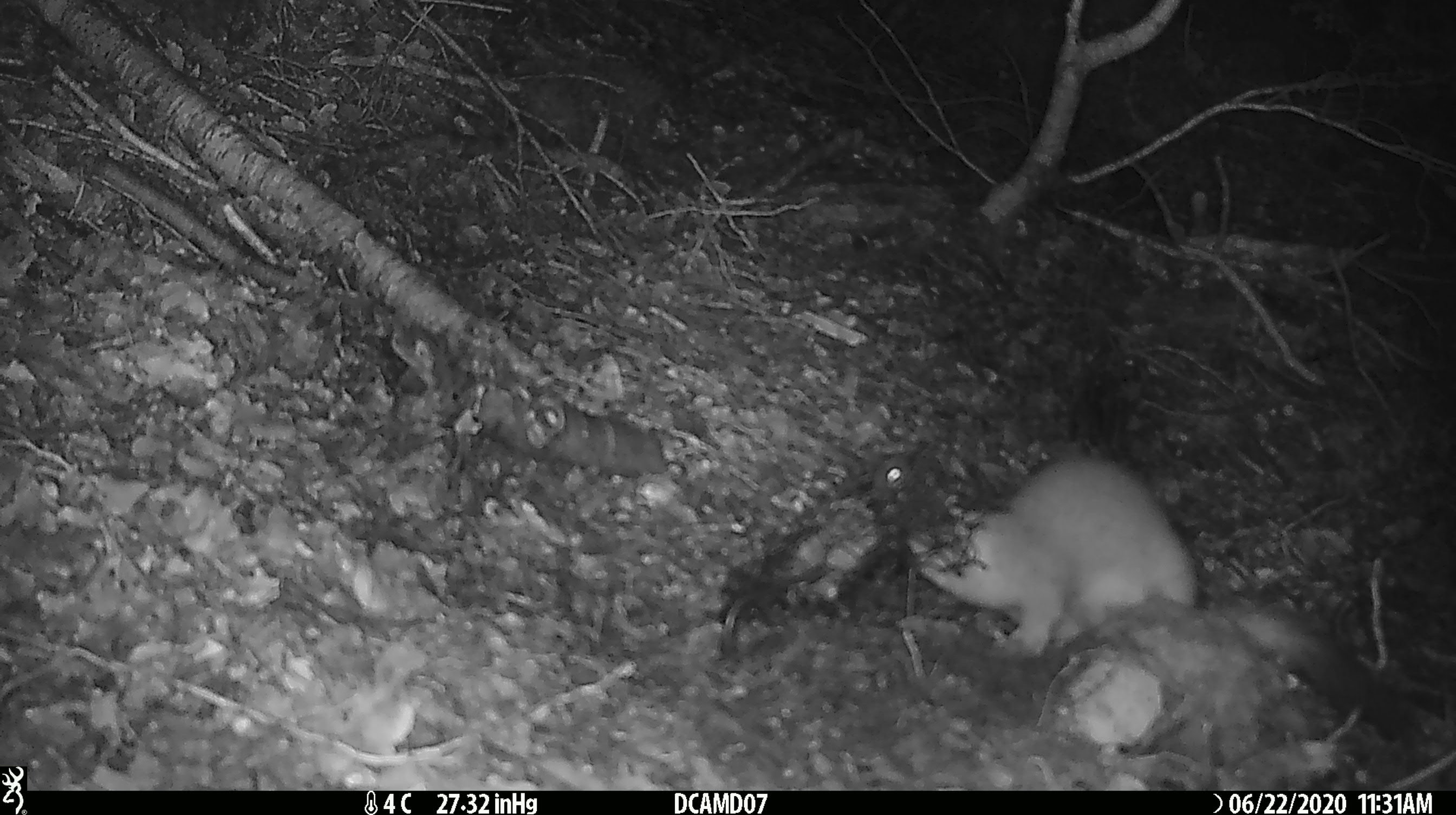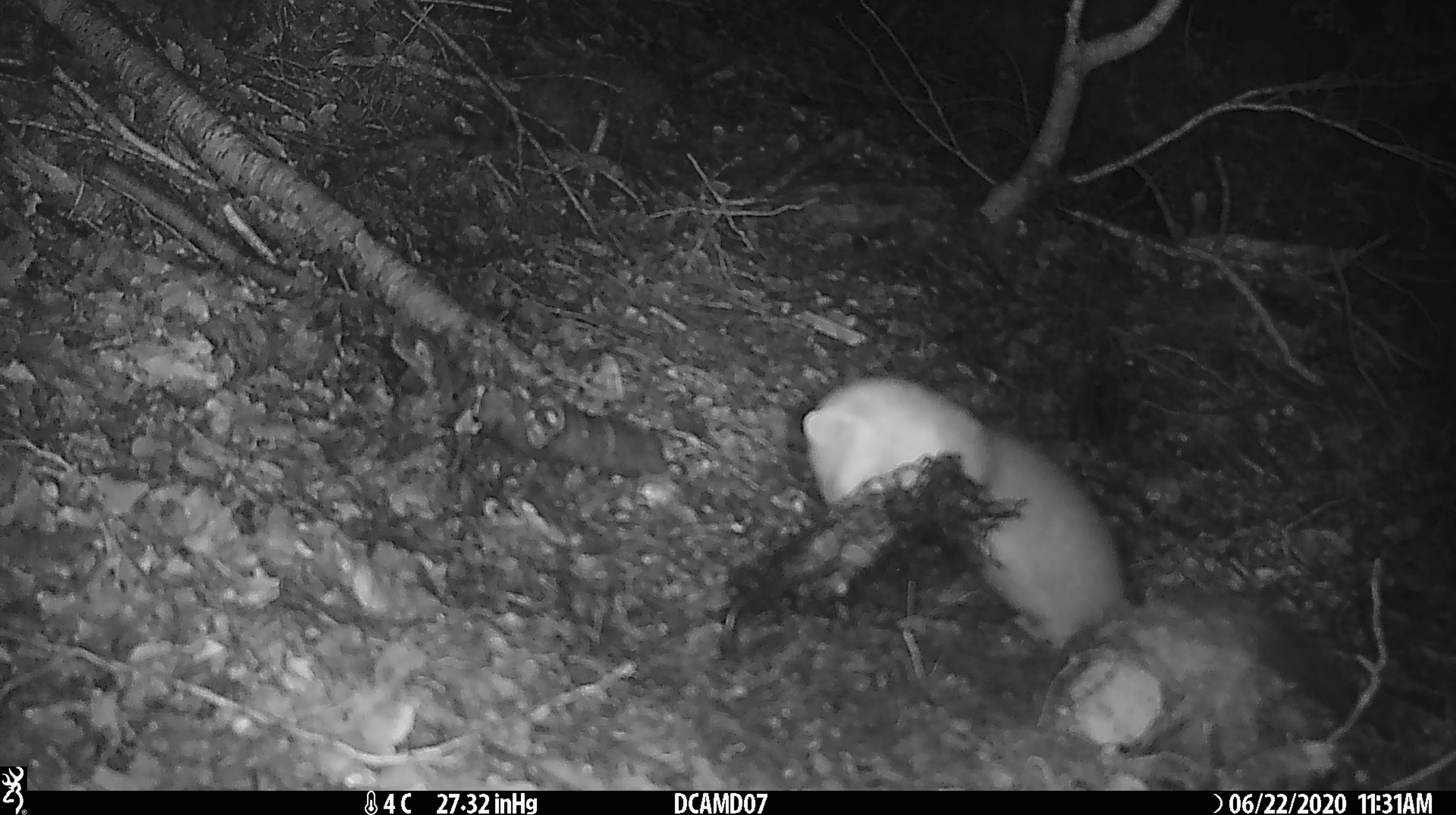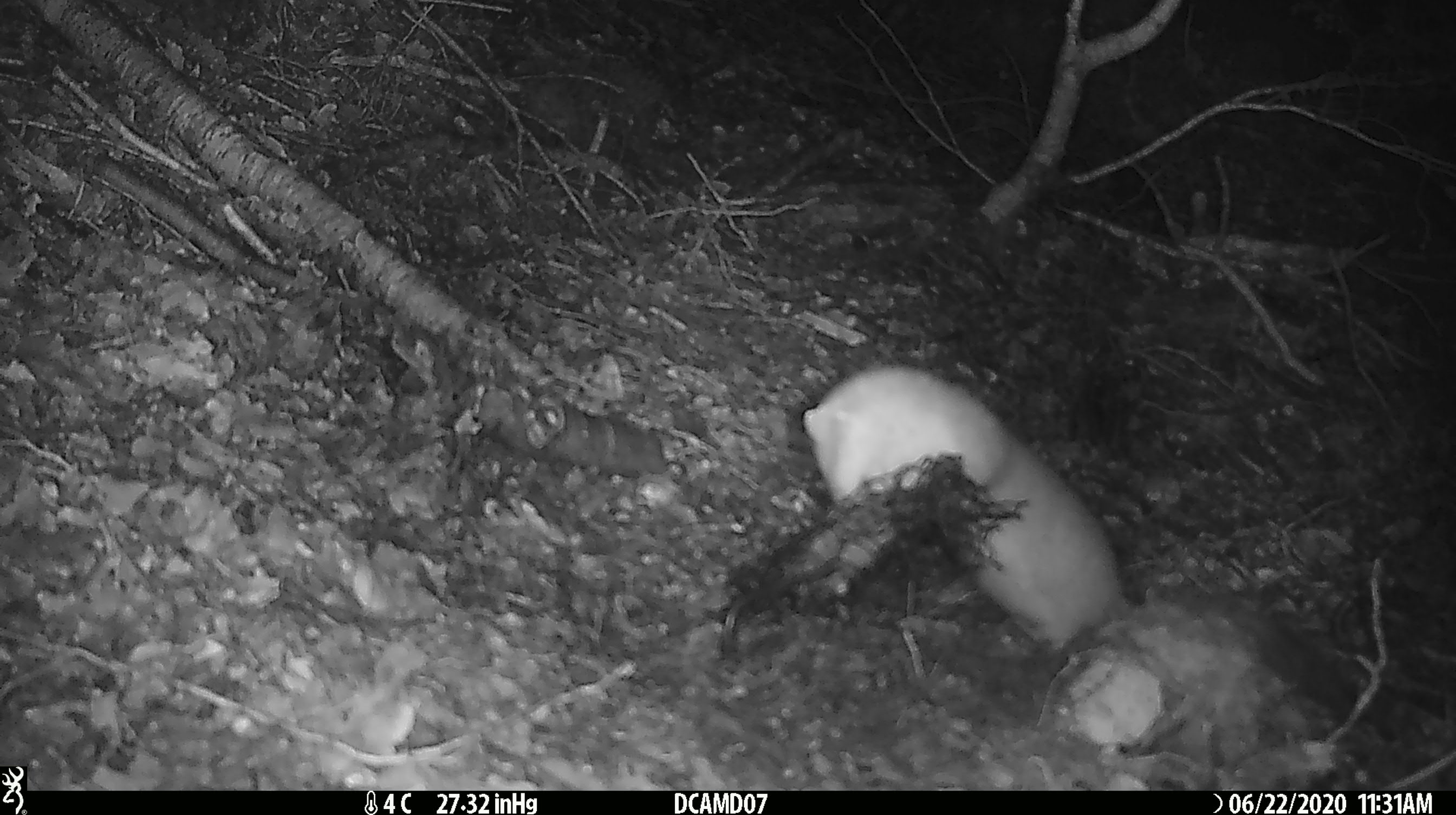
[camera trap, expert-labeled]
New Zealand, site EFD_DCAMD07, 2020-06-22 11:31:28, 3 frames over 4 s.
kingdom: Animalia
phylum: Chordata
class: Mammalia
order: Carnivora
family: Mustelidae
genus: Mustela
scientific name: Mustela erminea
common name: stoat